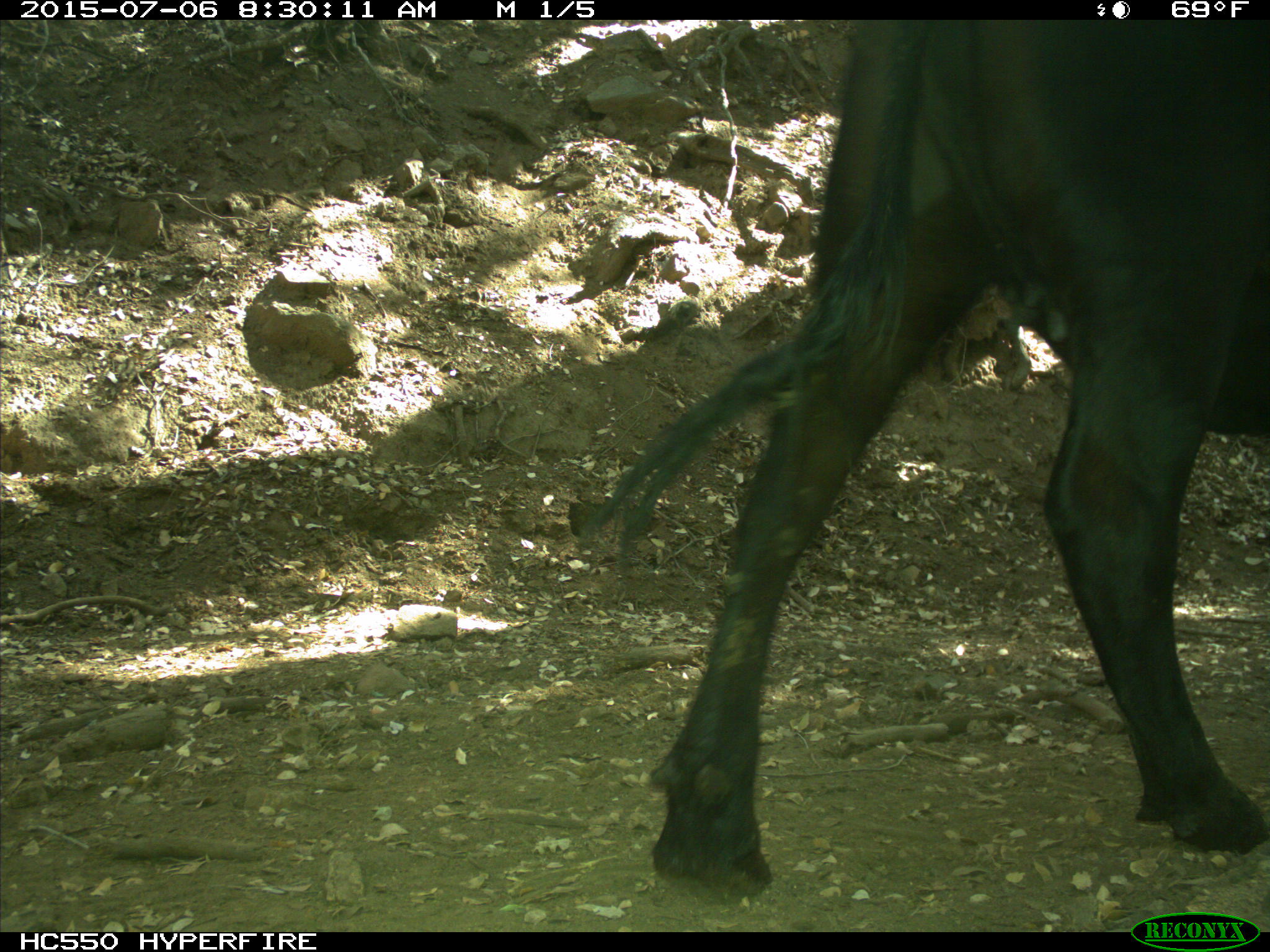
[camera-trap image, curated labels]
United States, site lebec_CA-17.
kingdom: Animalia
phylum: Chordata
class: Mammalia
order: Artiodactyla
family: Bovidae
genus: Bos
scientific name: Bos taurus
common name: domestic cow